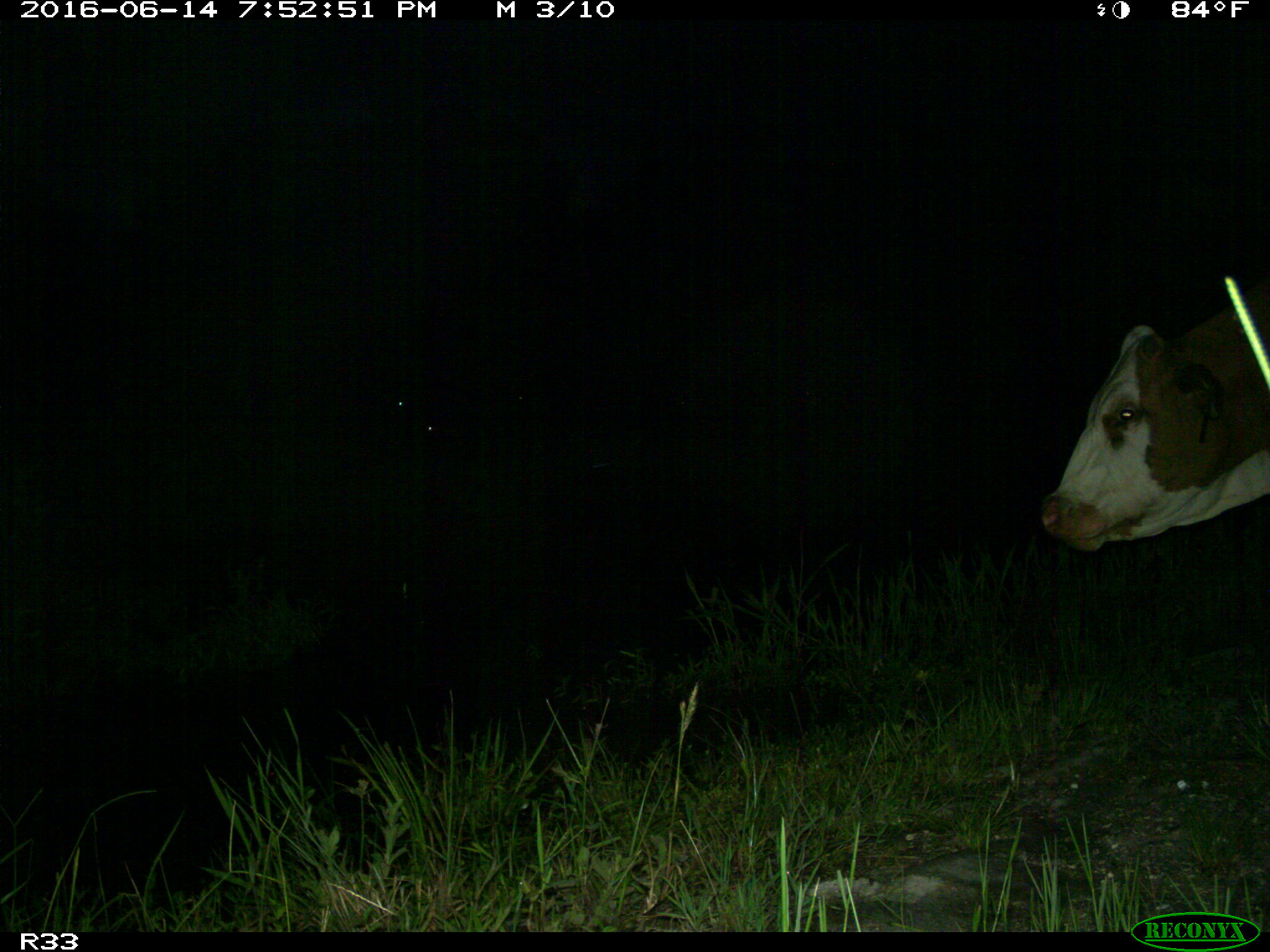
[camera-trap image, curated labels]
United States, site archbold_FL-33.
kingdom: Animalia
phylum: Chordata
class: Mammalia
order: Artiodactyla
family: Bovidae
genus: Bos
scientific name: Bos taurus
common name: domestic cow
Bos taurus (domestic cow).